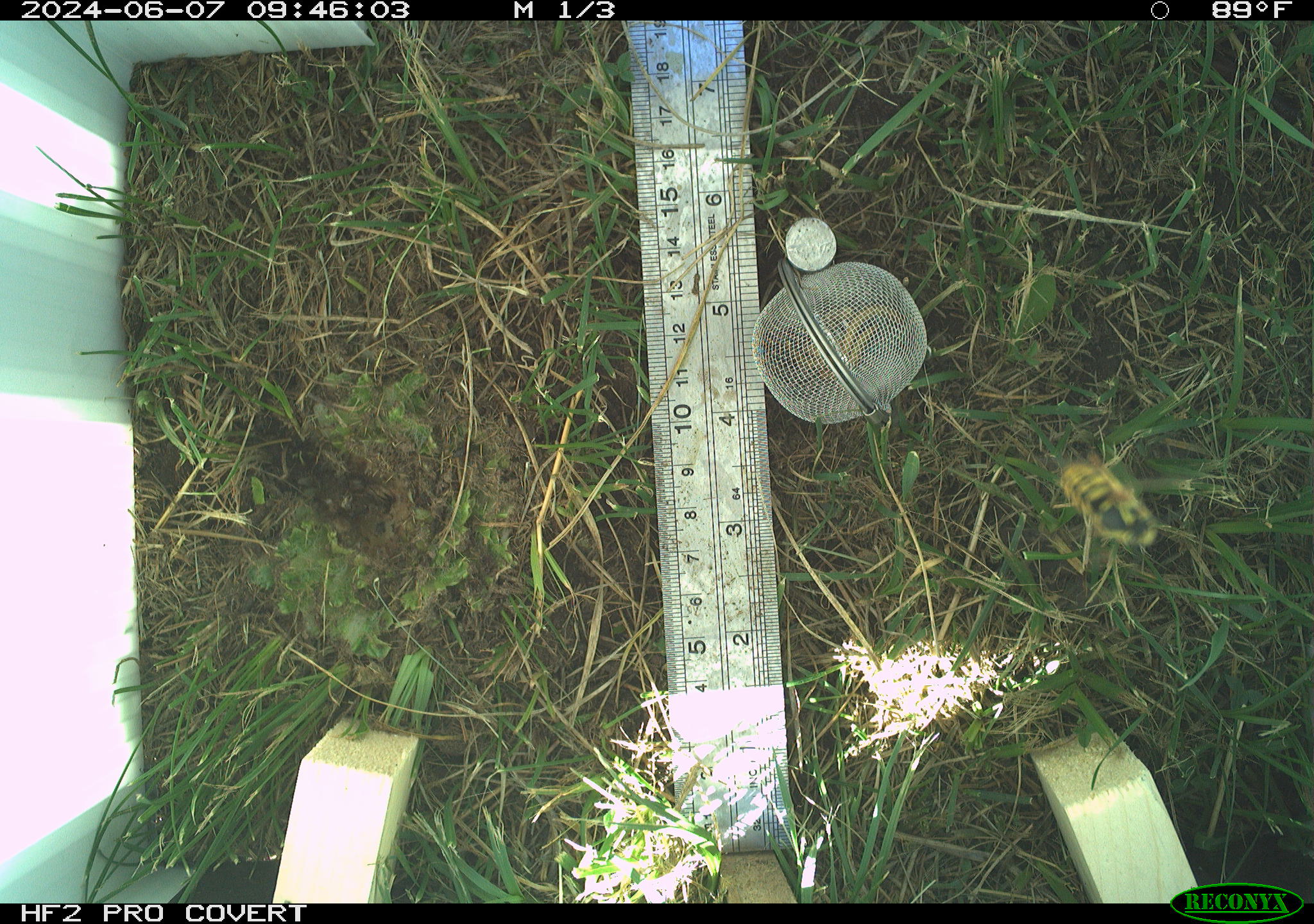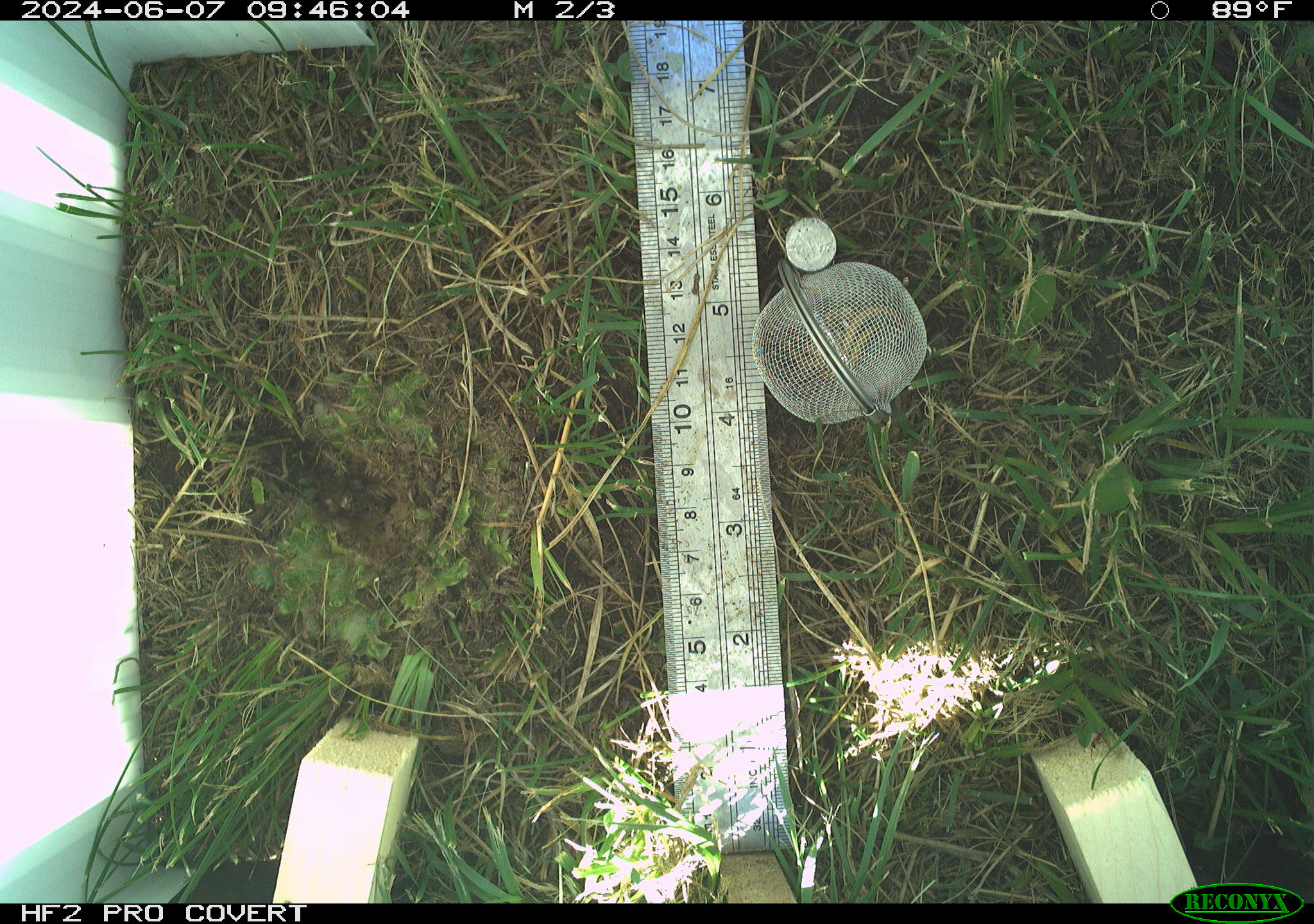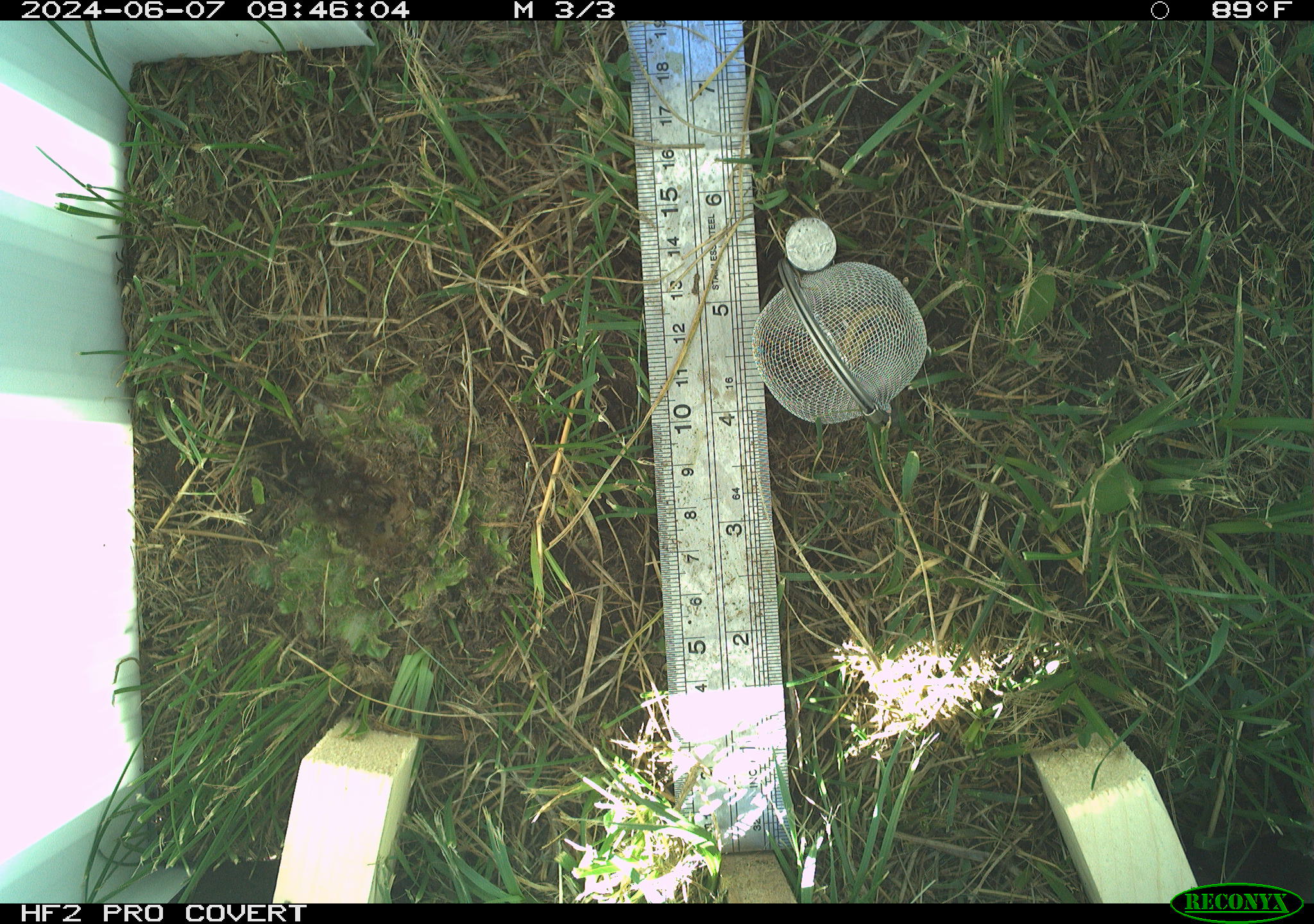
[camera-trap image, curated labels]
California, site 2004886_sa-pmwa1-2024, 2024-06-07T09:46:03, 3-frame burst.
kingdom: Animalia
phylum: Arthropoda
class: Insecta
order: Hymenoptera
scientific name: Hymenoptera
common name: ants, bees, wasps, and sawflies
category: hymenoptera order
Hymenoptera order (ants, bees, wasps, and sawflies) (Hymenoptera).